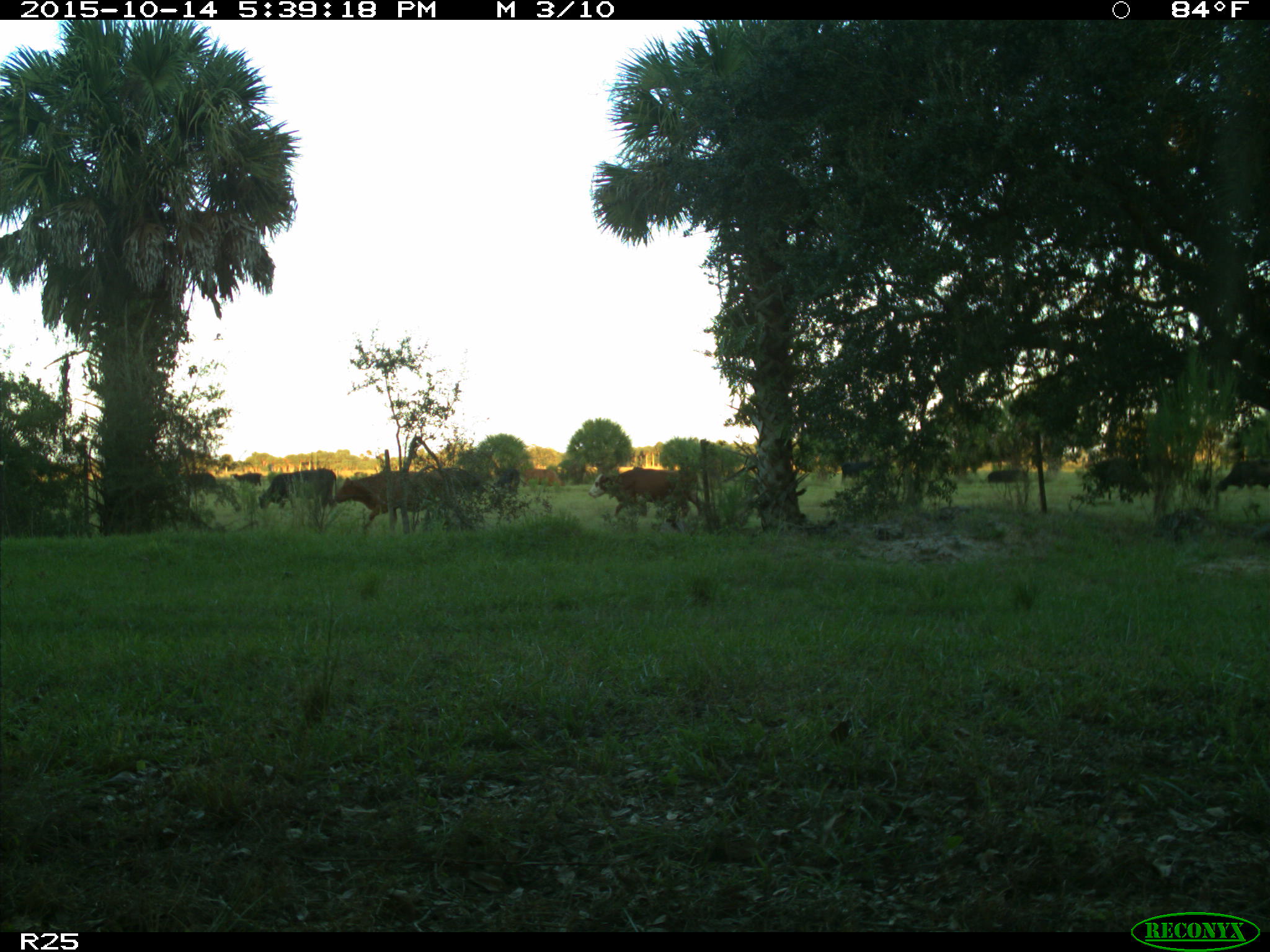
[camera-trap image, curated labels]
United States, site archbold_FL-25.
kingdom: Animalia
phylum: Chordata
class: Mammalia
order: Artiodactyla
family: Bovidae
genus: Bos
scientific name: Bos taurus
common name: domestic cow